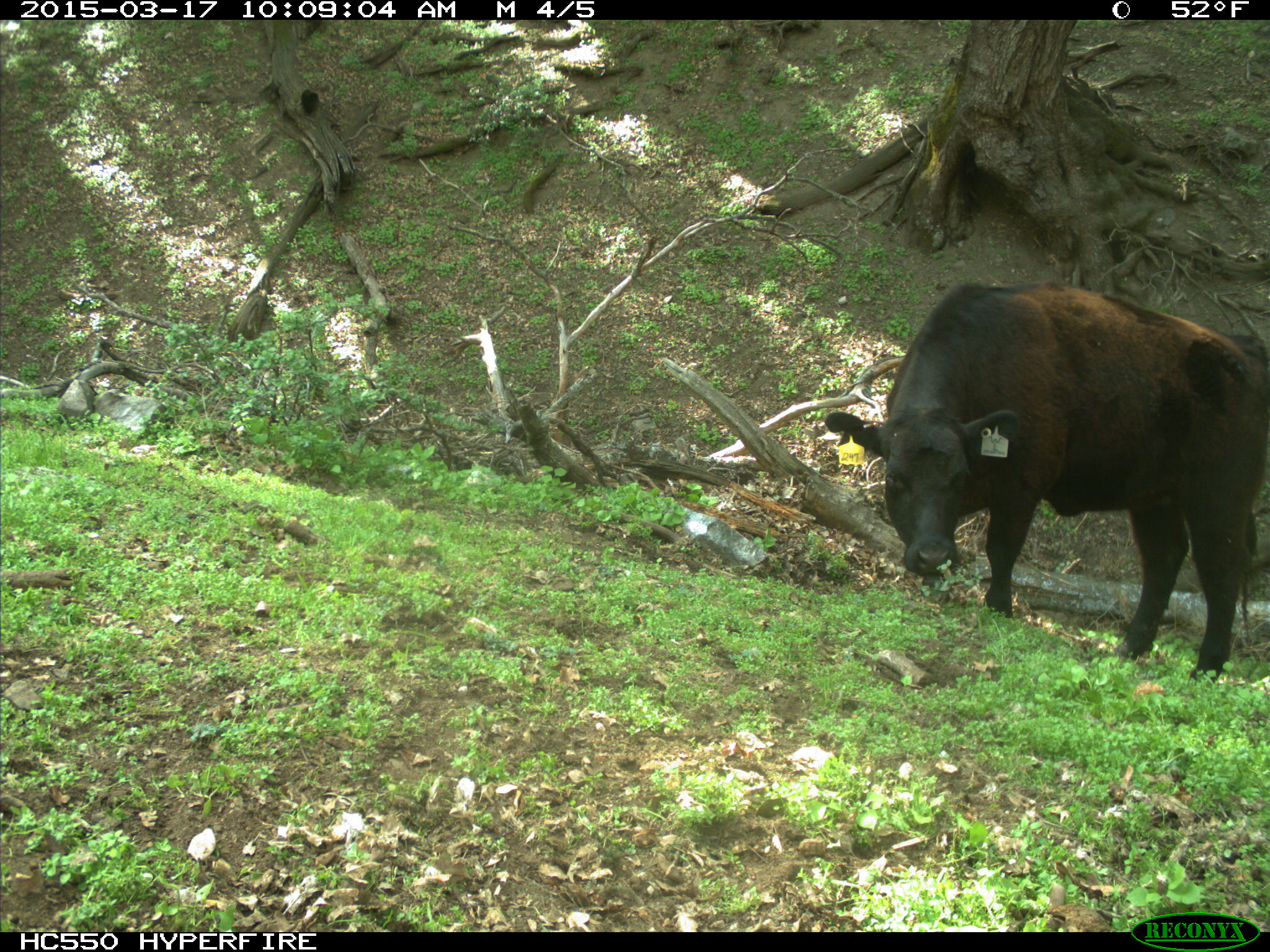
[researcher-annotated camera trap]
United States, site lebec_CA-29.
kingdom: Animalia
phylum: Chordata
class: Mammalia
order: Artiodactyla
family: Bovidae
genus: Bos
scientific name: Bos taurus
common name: domestic cow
Bos taurus (domestic cow).